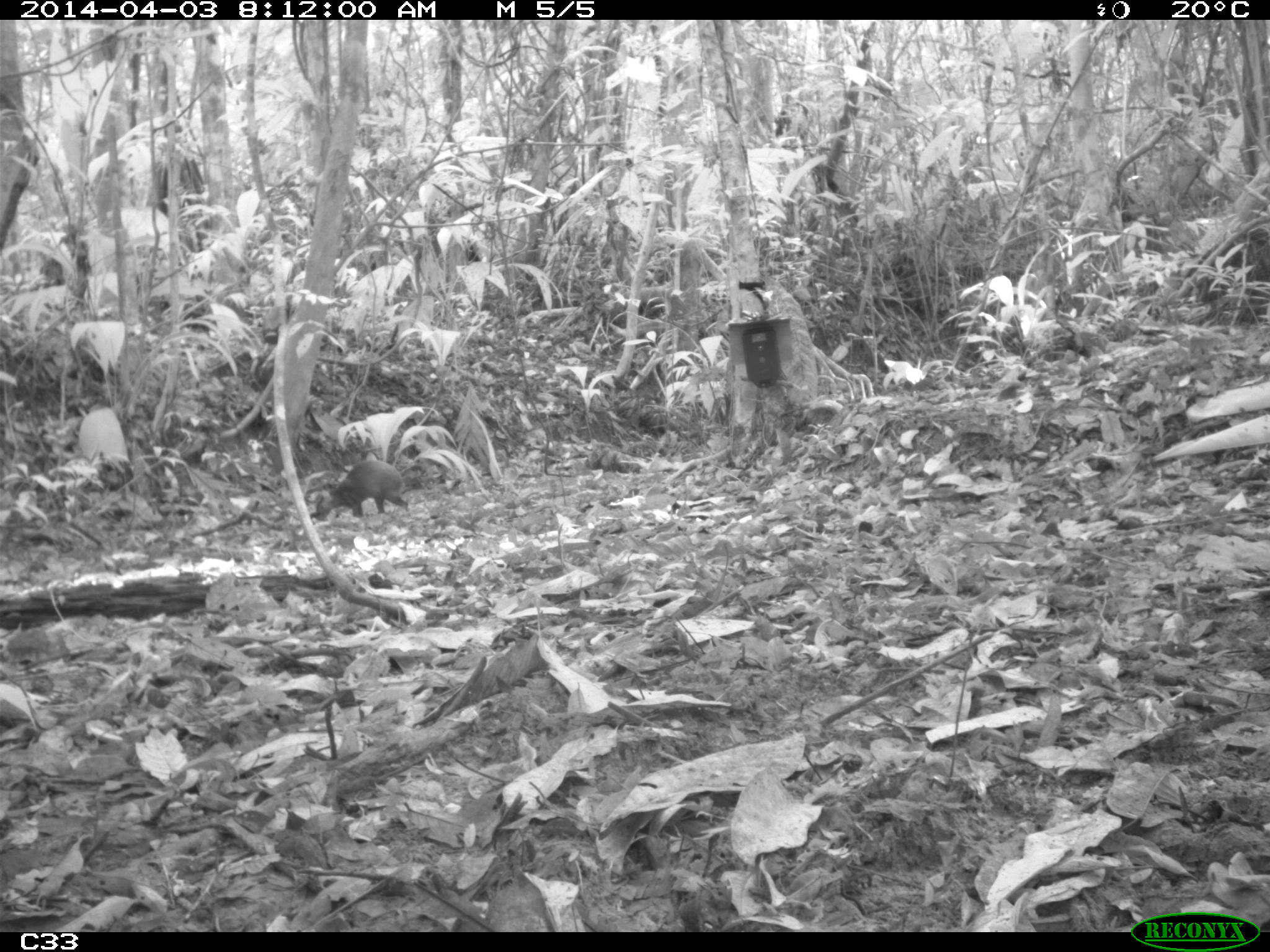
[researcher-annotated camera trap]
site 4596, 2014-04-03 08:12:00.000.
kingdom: Animalia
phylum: Chordata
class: Mammalia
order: Rodentia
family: Dasyproctidae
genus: Dasyprocta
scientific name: Dasyprocta leporina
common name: red-rumped agouti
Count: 1.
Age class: adult.